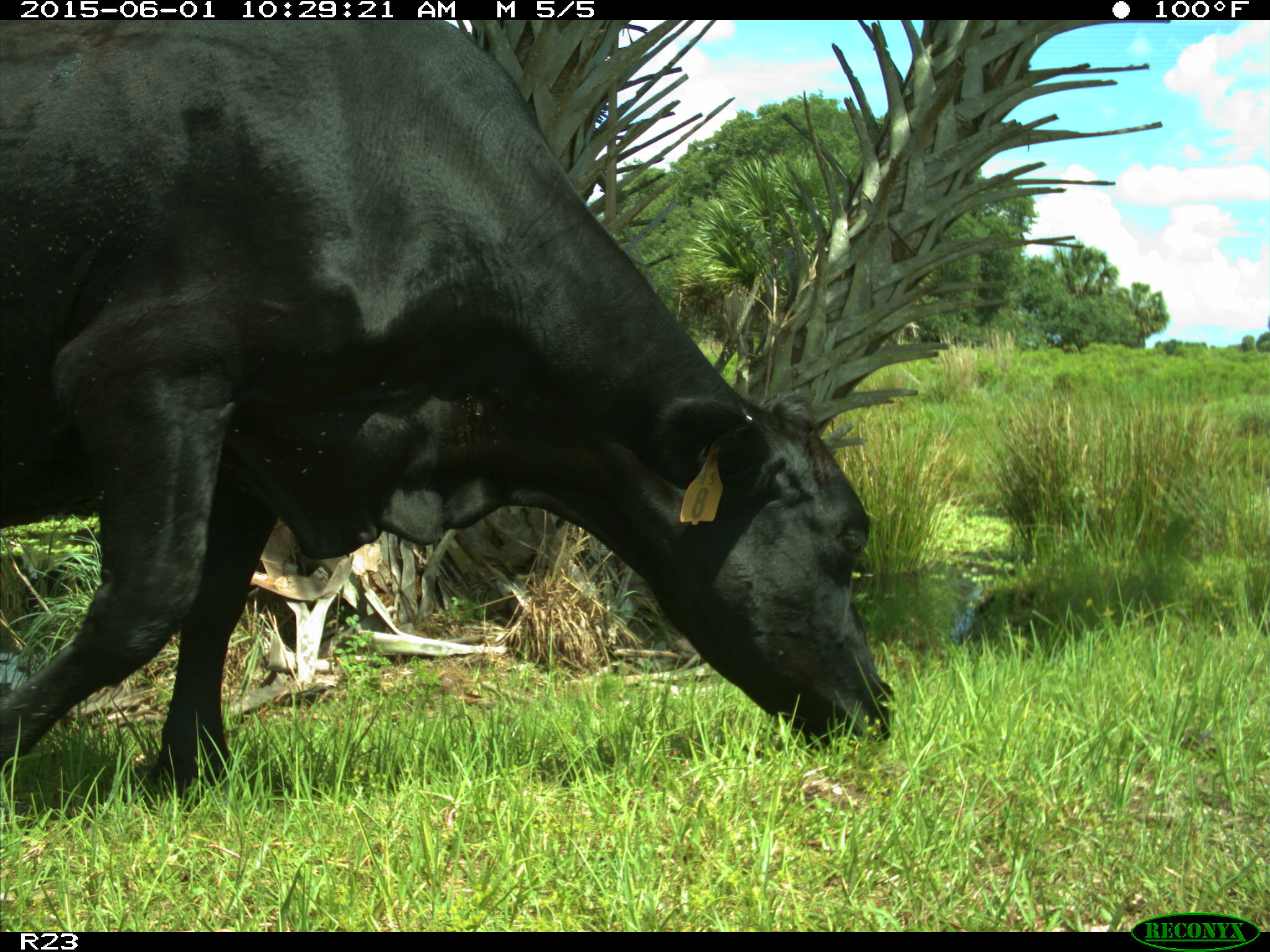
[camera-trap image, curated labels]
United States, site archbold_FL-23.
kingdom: Animalia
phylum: Chordata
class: Mammalia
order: Artiodactyla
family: Bovidae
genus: Bos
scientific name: Bos taurus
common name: domestic cow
Bos taurus (domestic cow).